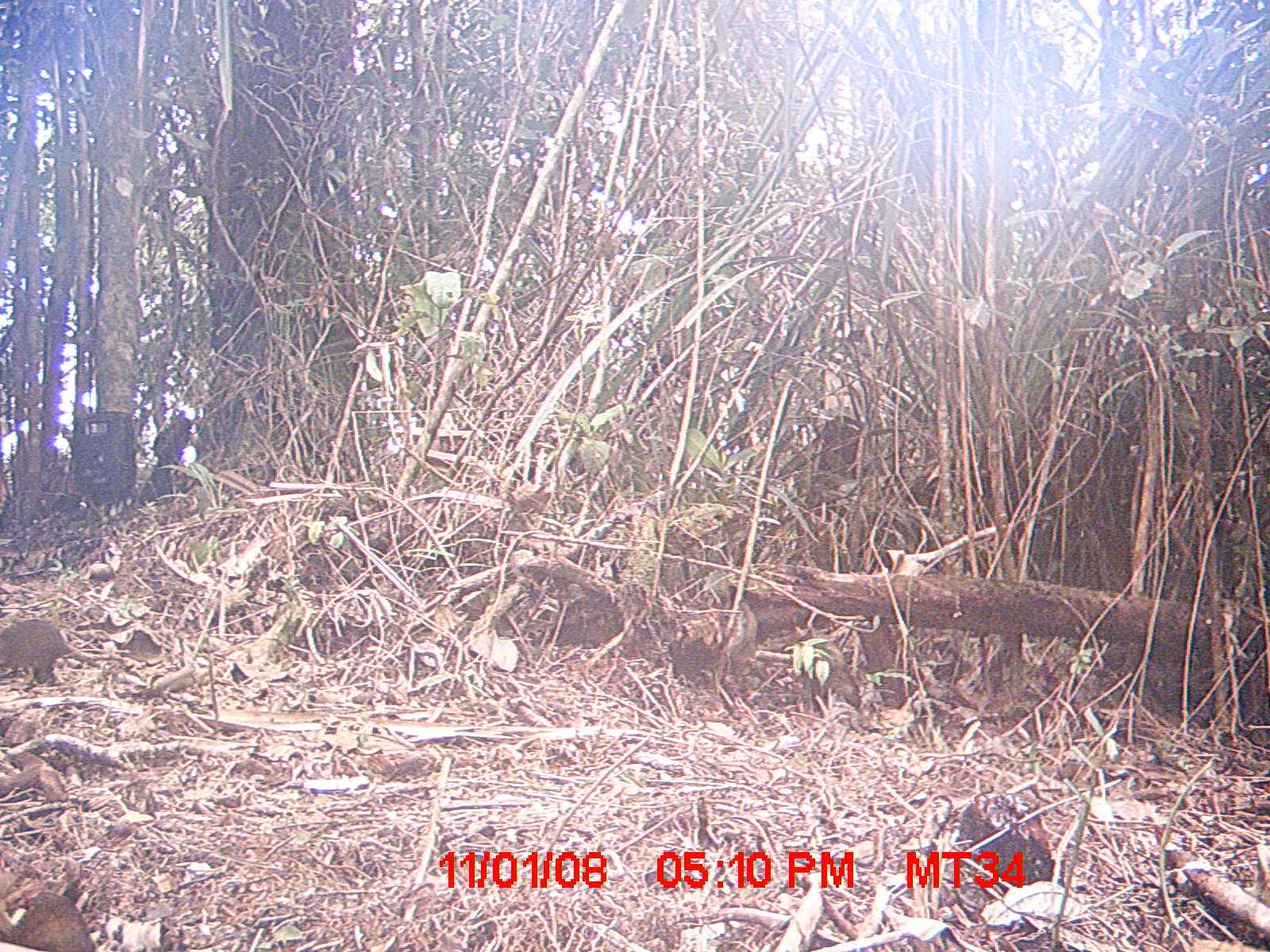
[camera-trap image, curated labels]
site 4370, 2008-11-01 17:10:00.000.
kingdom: Animalia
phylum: Chordata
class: Mammalia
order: Rodentia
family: Nesomyidae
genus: Nesomys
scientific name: Nesomys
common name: nesomys rodents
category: nesomys sp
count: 1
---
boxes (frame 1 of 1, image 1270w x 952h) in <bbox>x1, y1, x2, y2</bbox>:
nesomys sp: <bbox>0, 617, 140, 690</bbox>